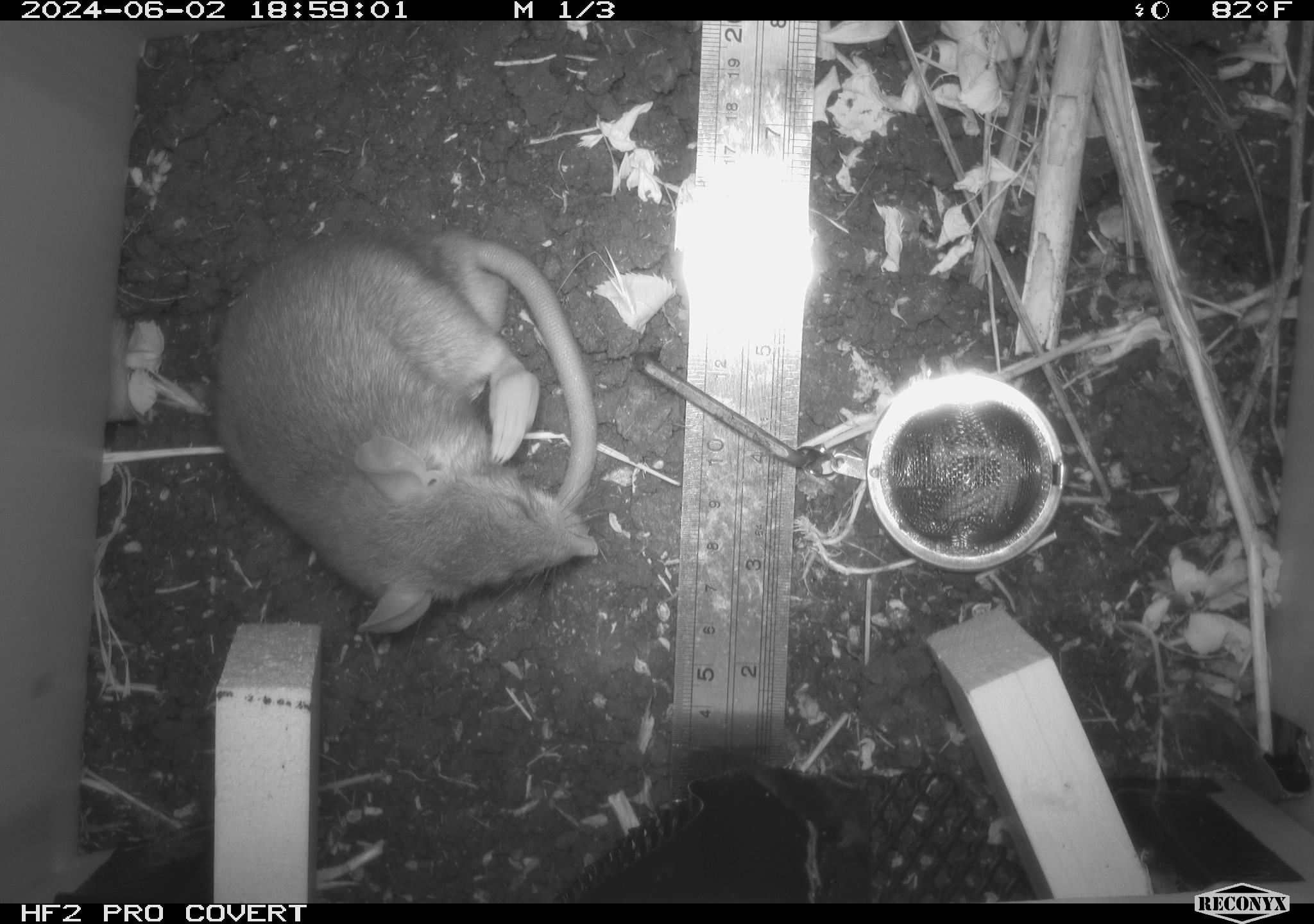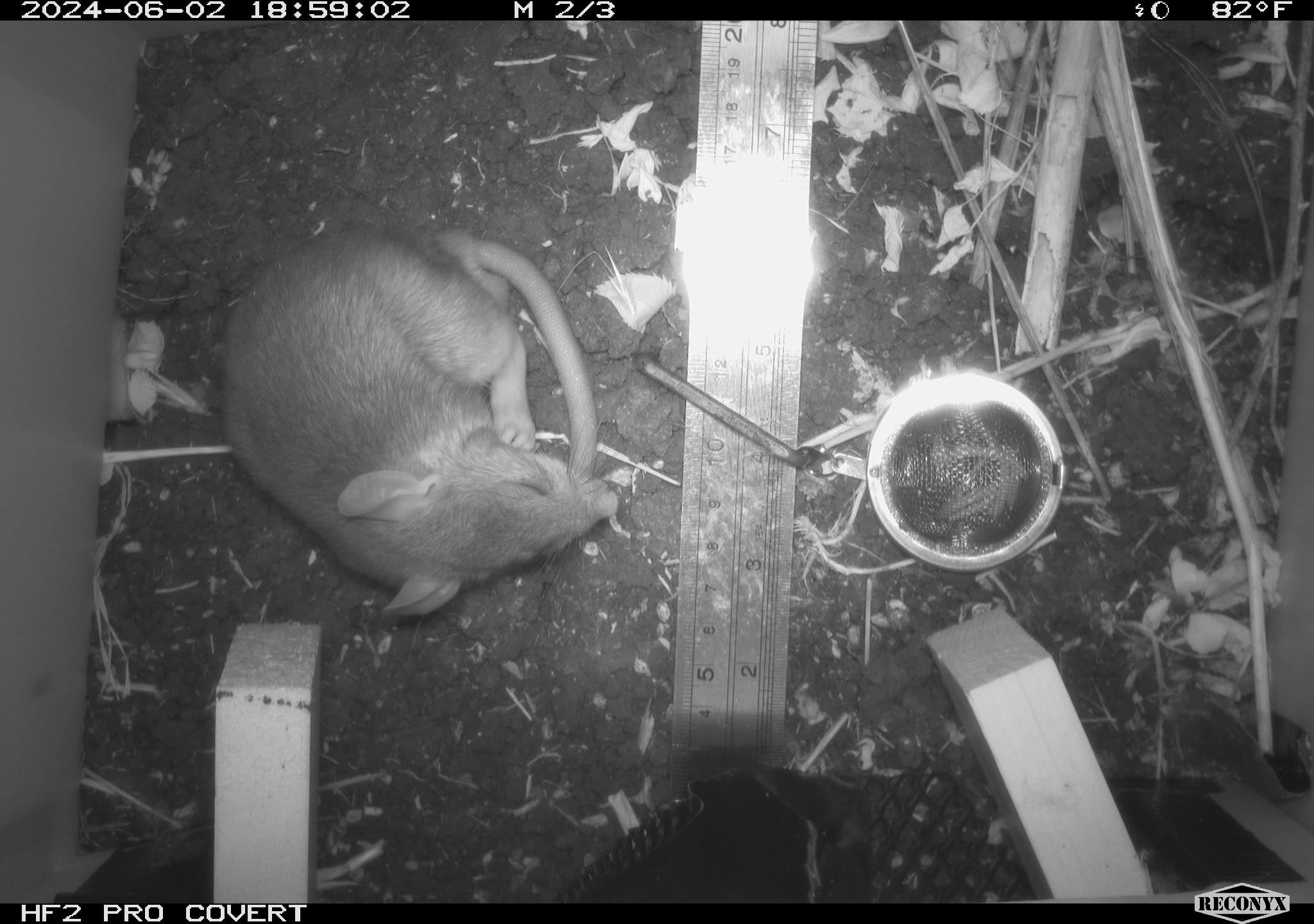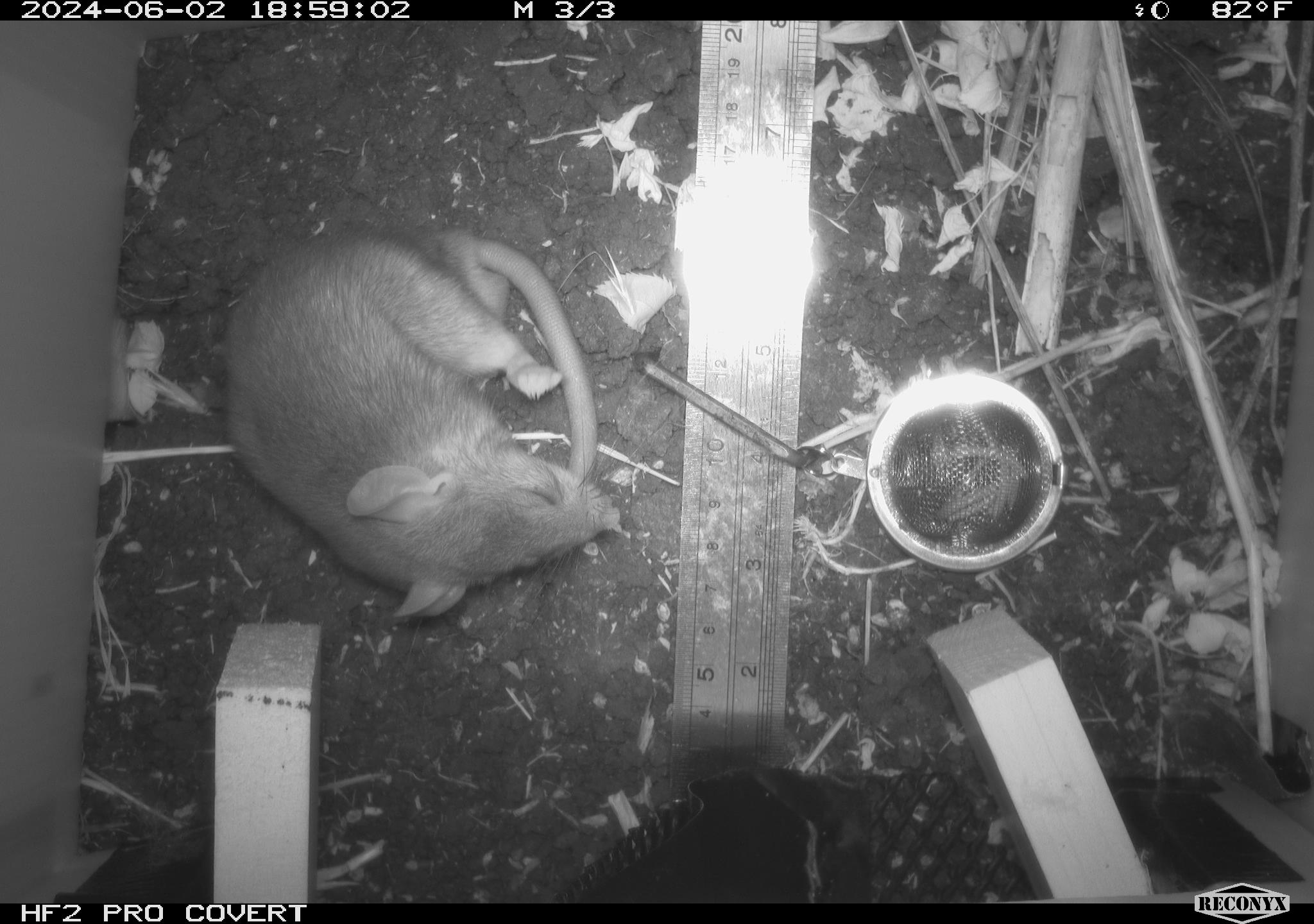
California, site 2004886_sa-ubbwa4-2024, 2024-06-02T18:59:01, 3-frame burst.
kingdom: Animalia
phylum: Chordata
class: Mammalia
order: Rodentia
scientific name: Rodentia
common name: woodrat or rat or mouse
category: woodrat or rat or mouse species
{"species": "woodrat or rat or mouse species (woodrat or rat or mouse) (Rodentia)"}